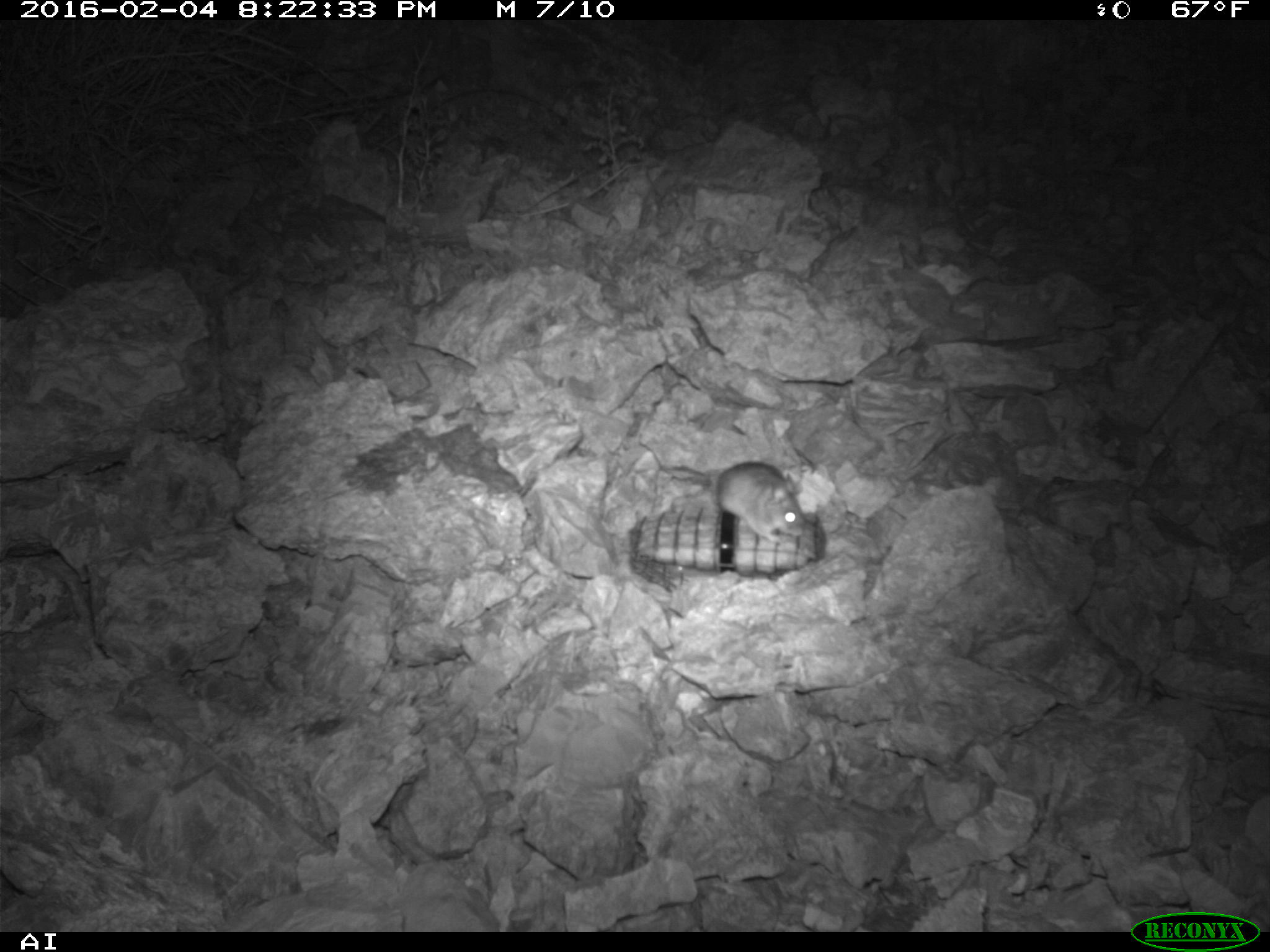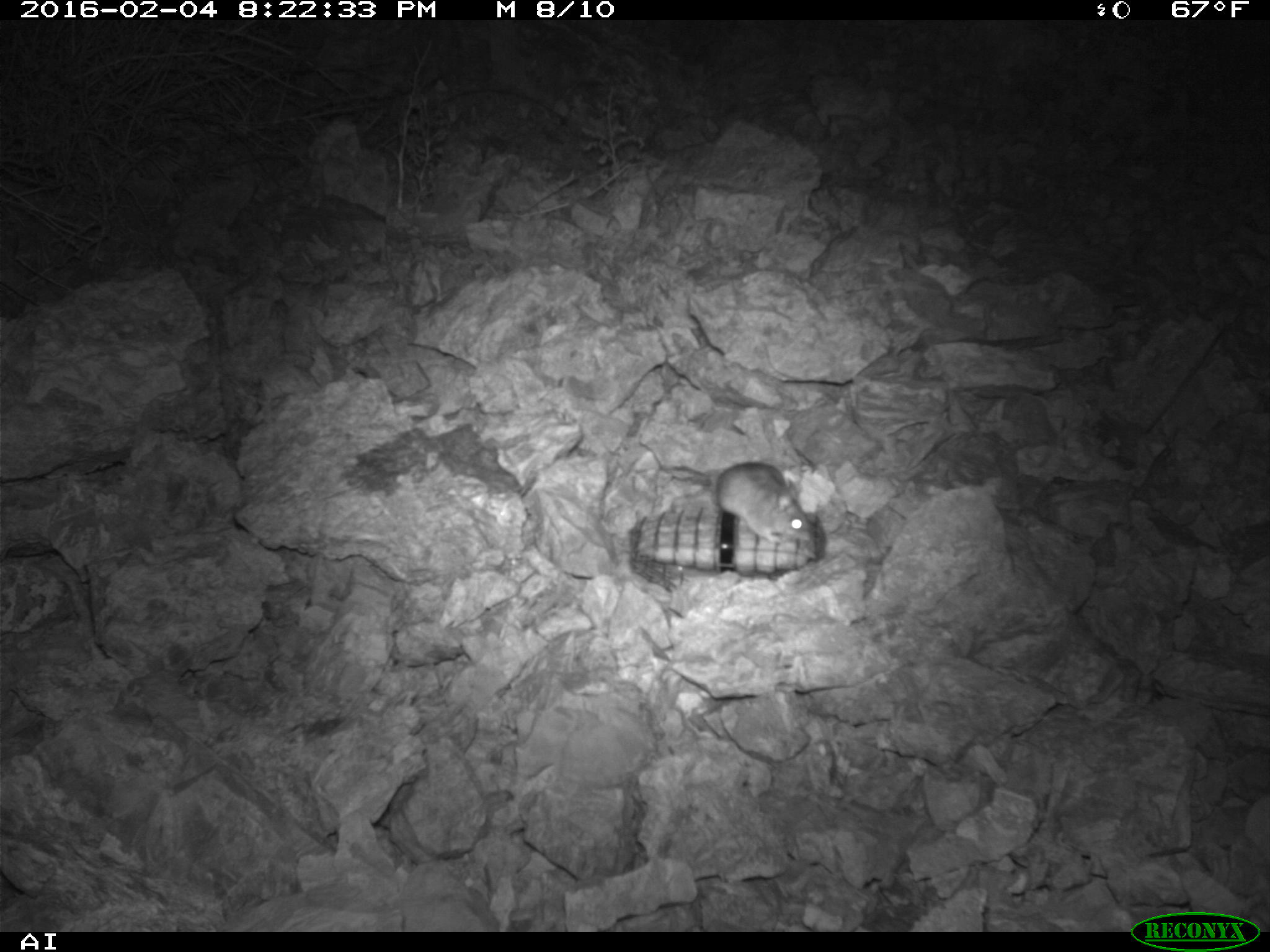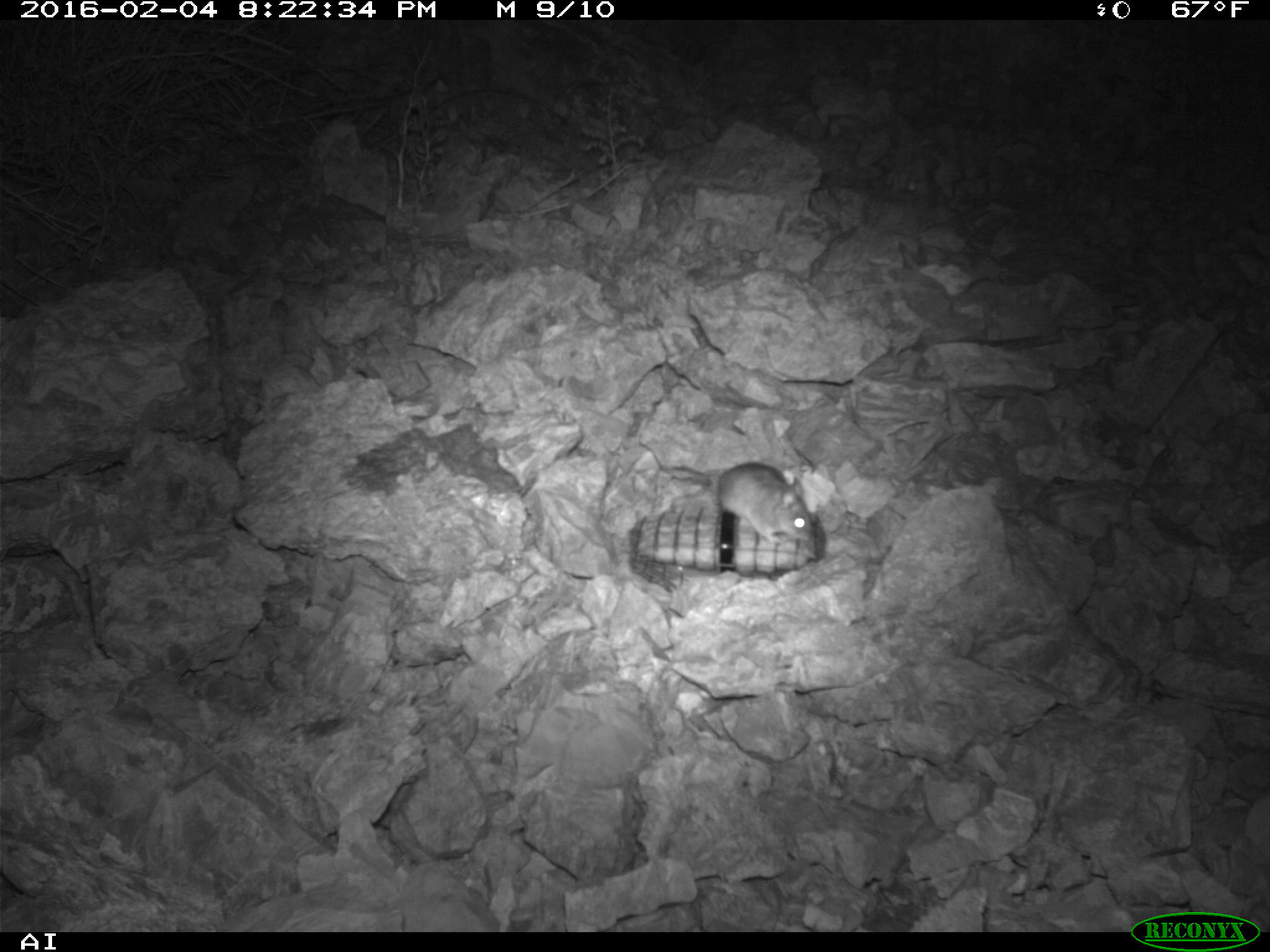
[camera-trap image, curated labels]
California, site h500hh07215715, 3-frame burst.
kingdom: Animalia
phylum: Chordata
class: Mammalia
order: Rodentia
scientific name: Rodentia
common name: rodent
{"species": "rodent (Rodentia)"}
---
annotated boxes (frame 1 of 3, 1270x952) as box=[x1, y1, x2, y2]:
rodent: box=[660, 462, 806, 542]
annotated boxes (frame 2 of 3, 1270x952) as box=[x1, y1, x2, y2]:
rodent: box=[667, 460, 816, 545]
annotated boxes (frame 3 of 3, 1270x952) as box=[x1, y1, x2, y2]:
rodent: box=[717, 461, 815, 544]